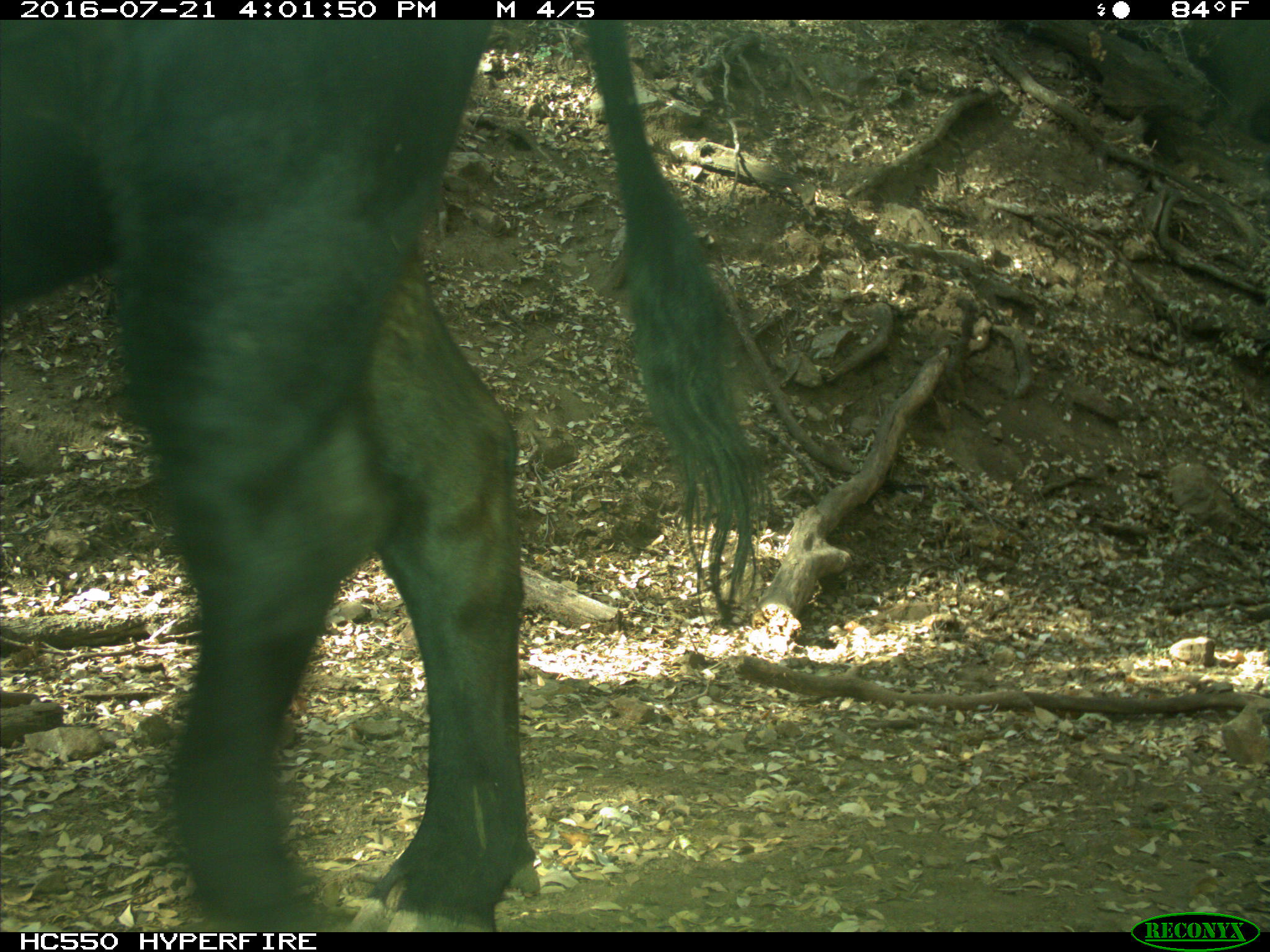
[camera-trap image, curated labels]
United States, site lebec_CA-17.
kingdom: Animalia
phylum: Chordata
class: Mammalia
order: Artiodactyla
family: Bovidae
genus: Bos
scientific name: Bos taurus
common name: domestic cow